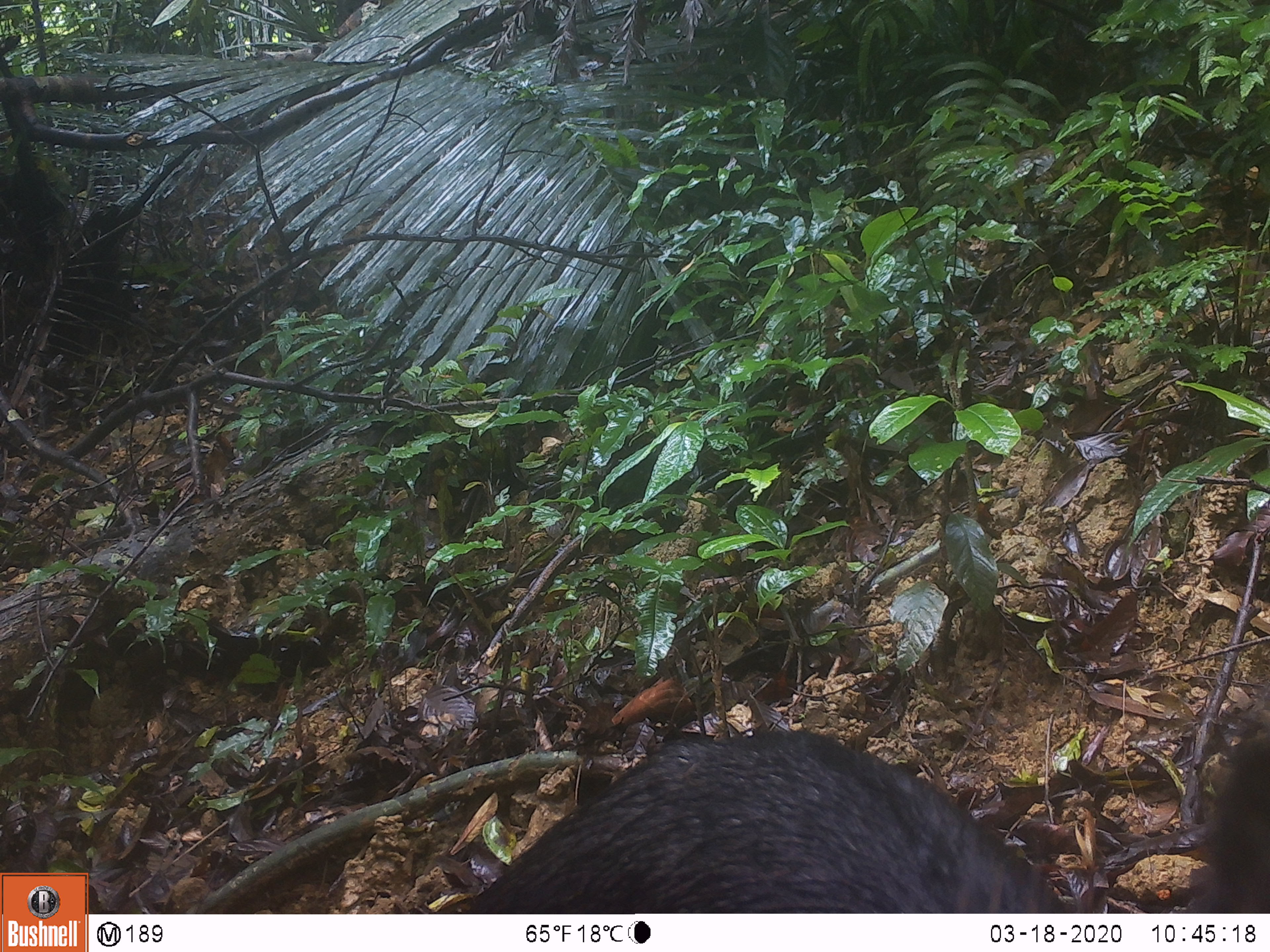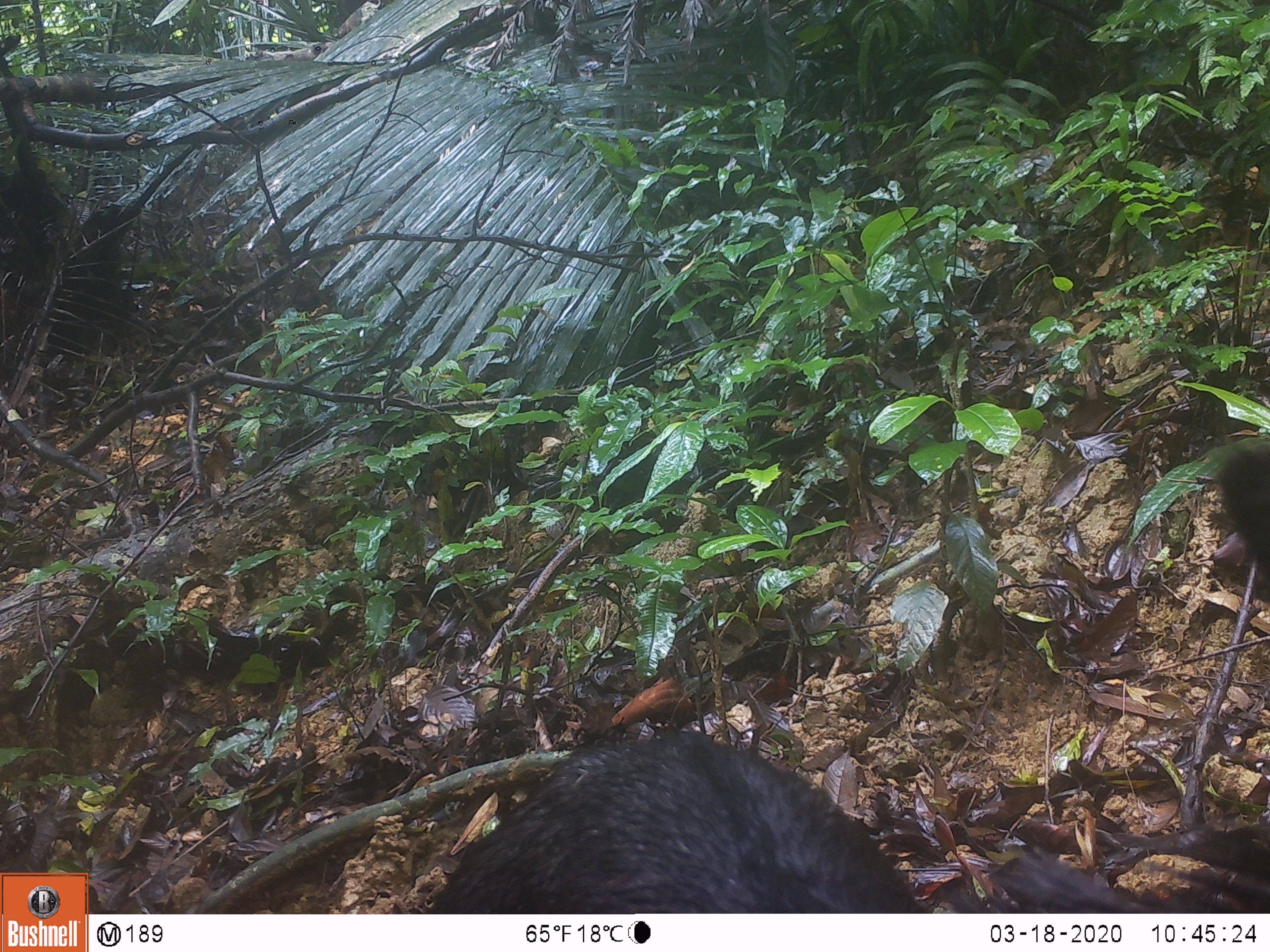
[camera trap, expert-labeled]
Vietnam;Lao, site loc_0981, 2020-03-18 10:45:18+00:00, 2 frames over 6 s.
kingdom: Animalia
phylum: Chordata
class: Mammalia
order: Artiodactyla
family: Bovidae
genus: Capricornis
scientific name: Capricornis sumatraensis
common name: chinese serow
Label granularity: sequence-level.